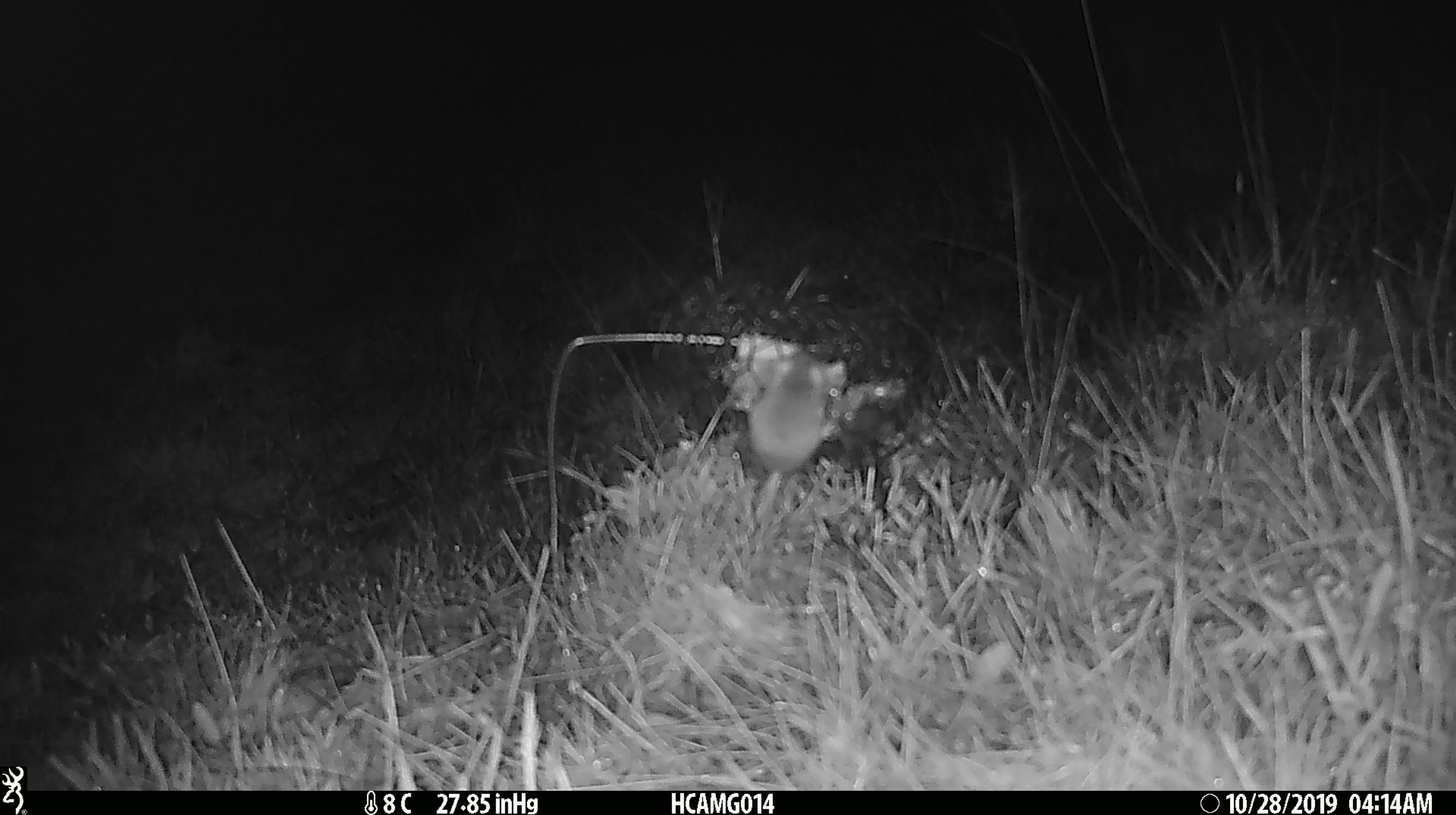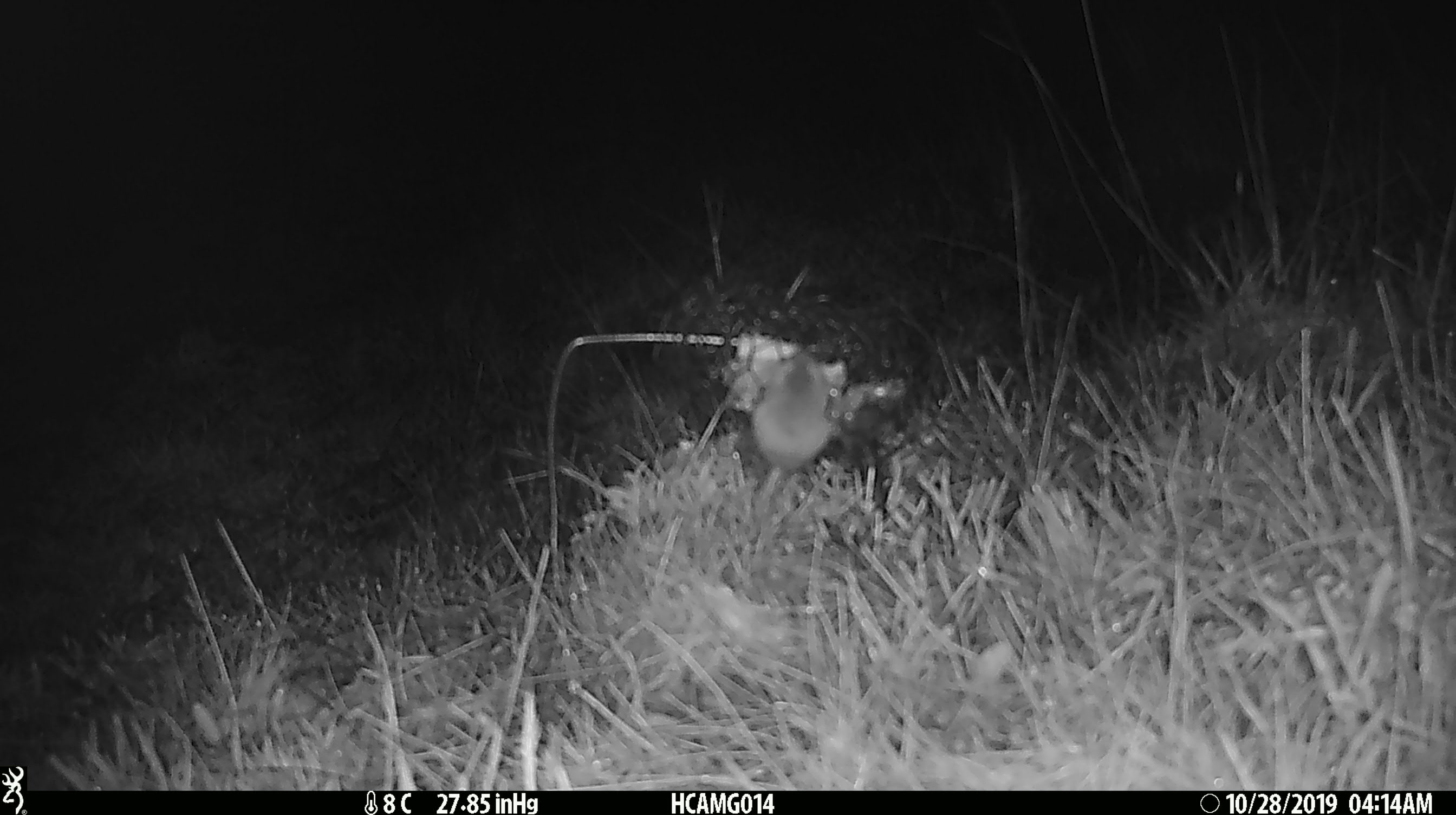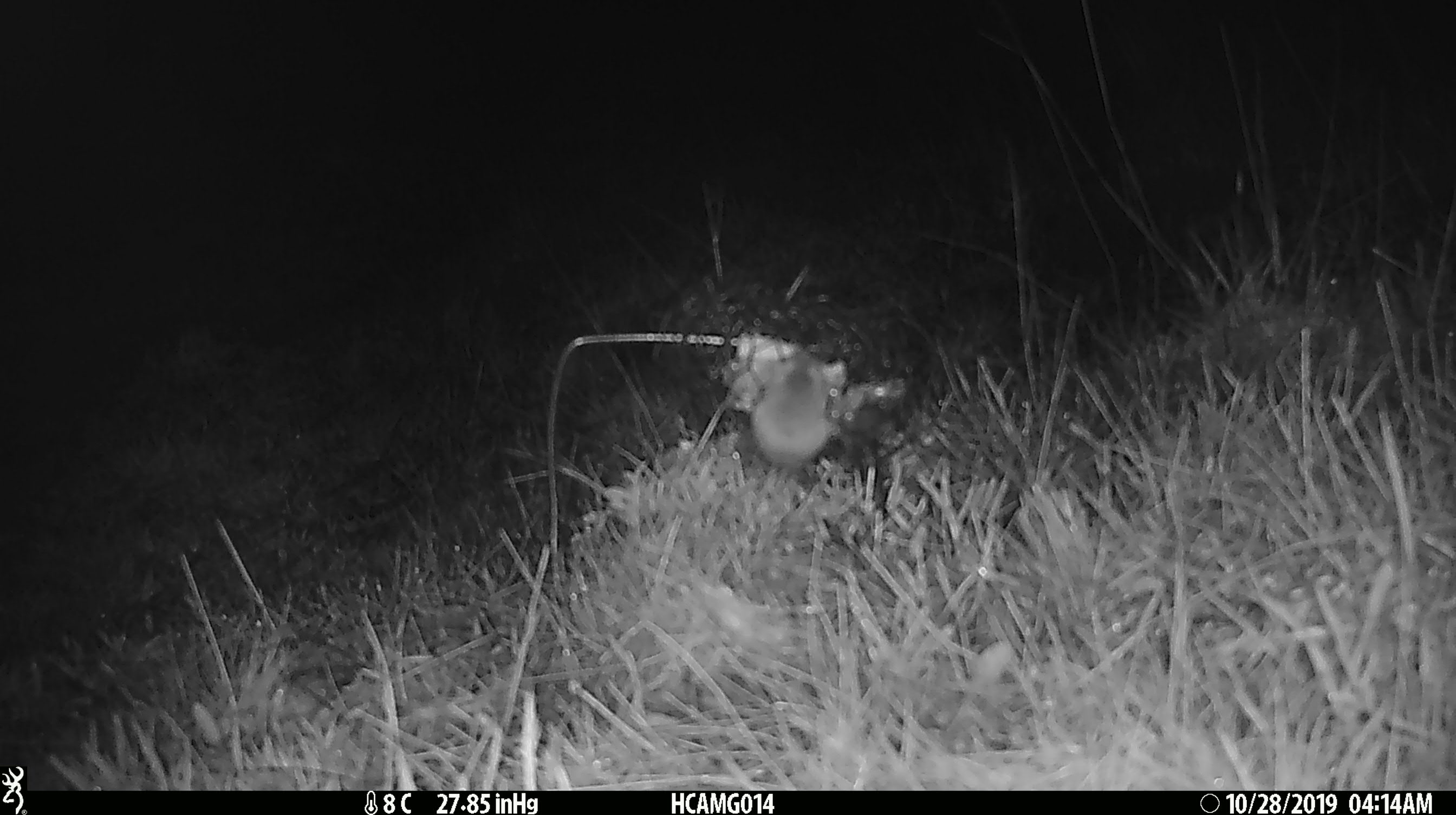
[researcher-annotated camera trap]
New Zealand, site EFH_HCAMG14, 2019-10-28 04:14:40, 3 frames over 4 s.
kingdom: Animalia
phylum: Chordata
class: Mammalia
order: Rodentia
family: Muridae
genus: Mus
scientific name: Mus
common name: mouse